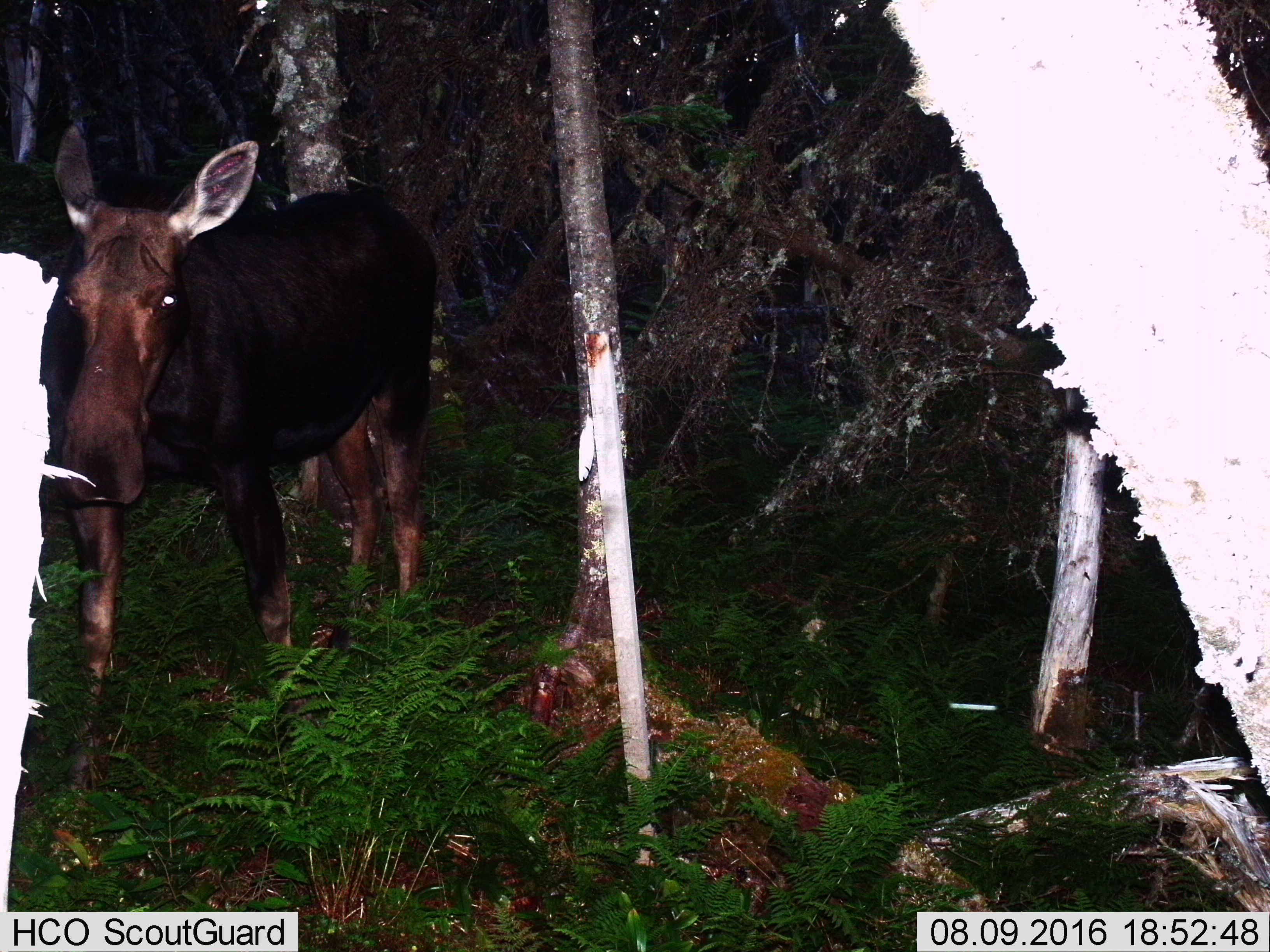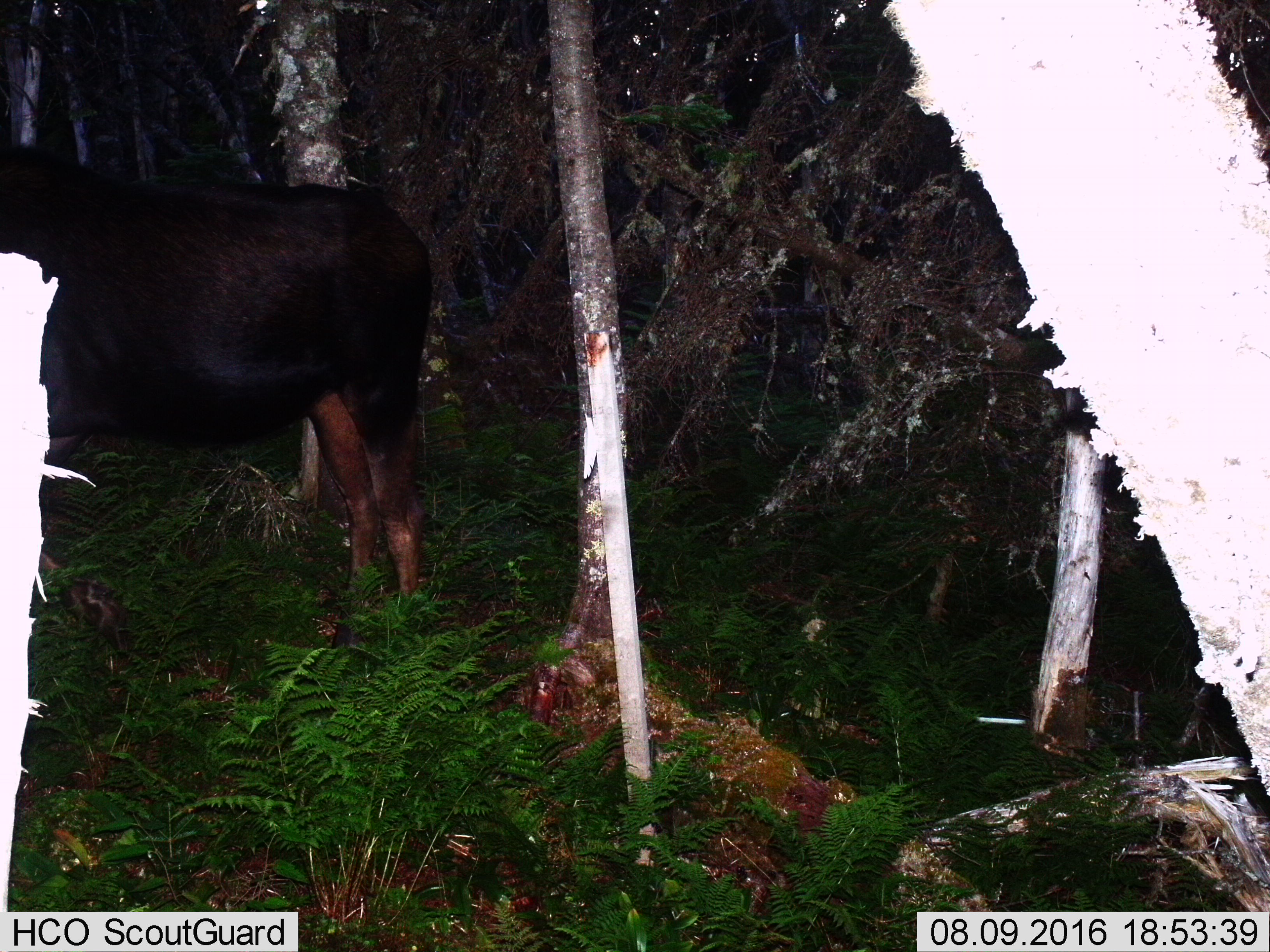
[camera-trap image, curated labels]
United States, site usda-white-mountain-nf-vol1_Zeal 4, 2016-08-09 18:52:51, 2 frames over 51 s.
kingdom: Animalia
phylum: Chordata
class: Mammalia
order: Artiodactyla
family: Cervidae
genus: Alces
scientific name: Alces alces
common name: moose